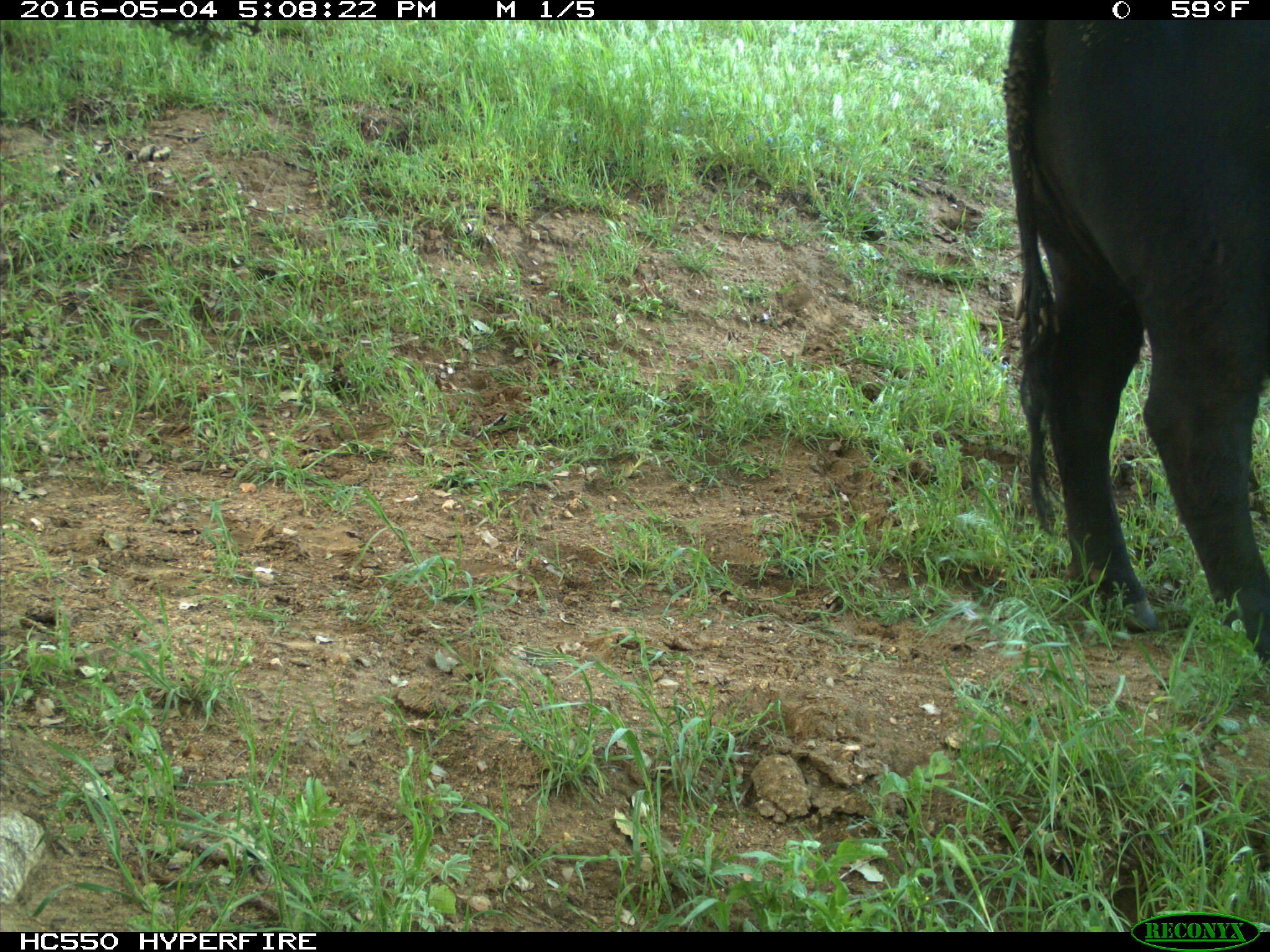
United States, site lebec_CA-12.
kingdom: Animalia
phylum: Chordata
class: Mammalia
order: Artiodactyla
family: Bovidae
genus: Bos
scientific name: Bos taurus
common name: domestic cow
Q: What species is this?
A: Bos taurus (domestic cow).